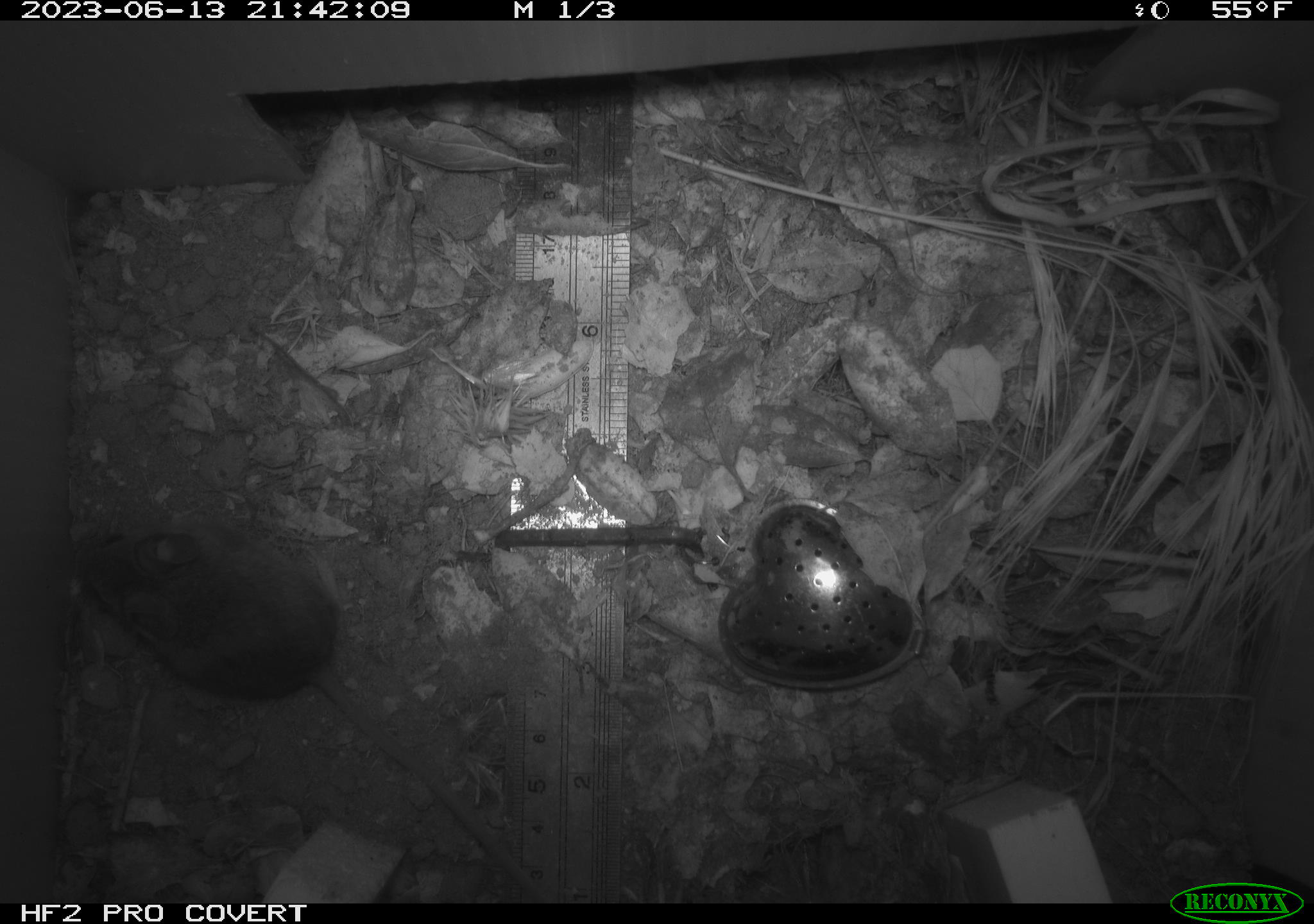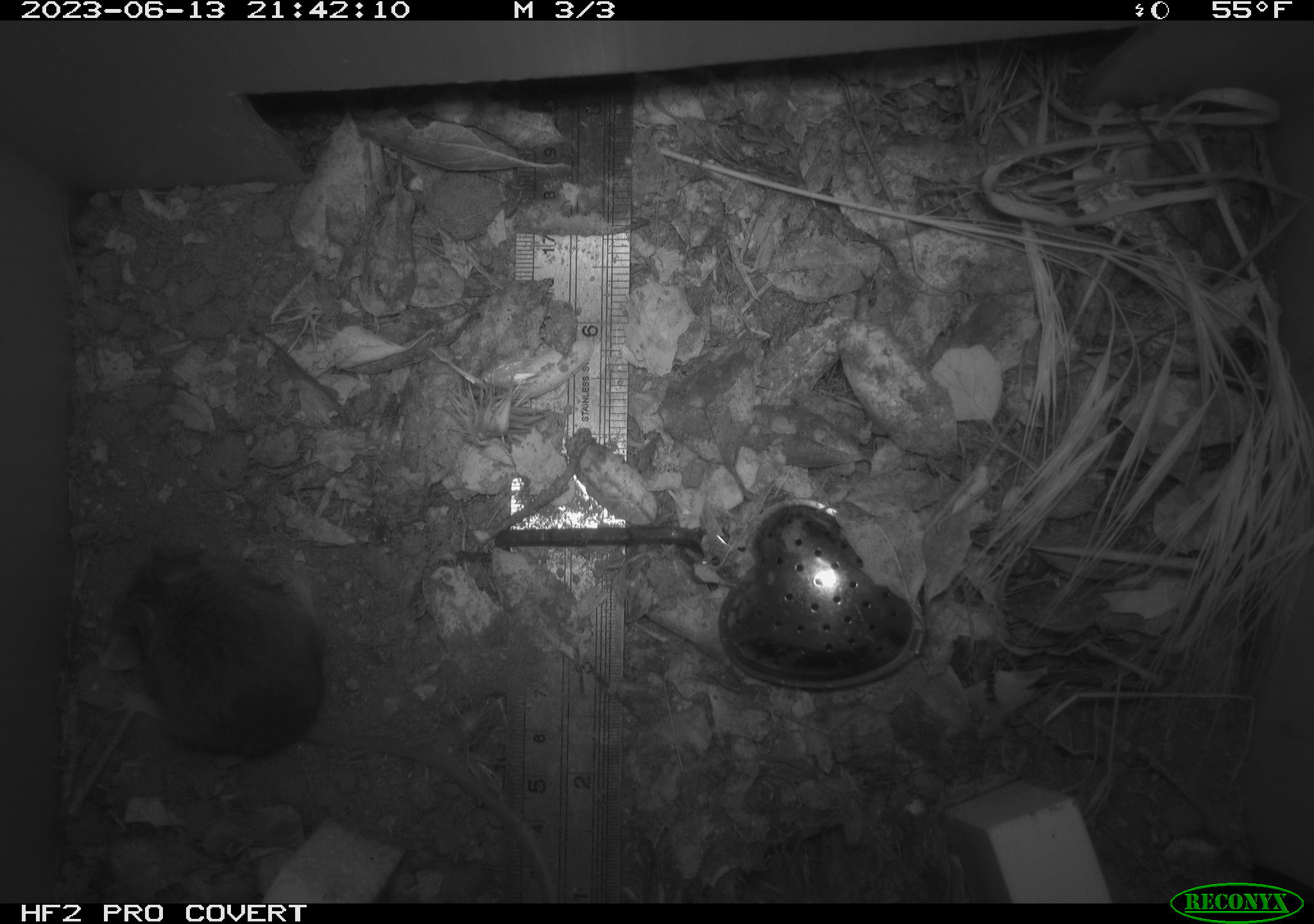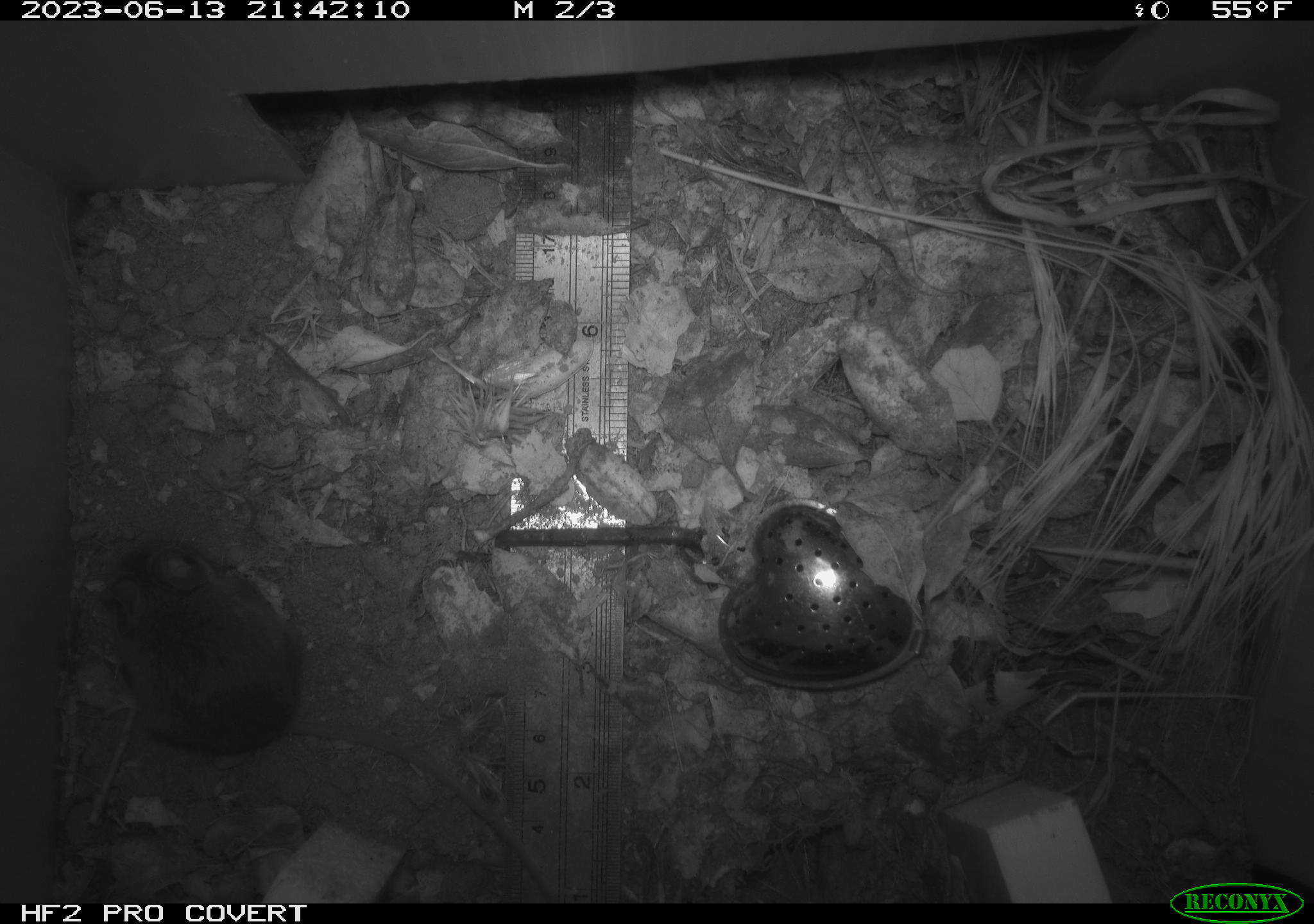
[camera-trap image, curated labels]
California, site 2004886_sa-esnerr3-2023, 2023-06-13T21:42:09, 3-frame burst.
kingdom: Animalia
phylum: Chordata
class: Mammalia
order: Rodentia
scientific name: Rodentia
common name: mouse species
Mouse species (Rodentia).